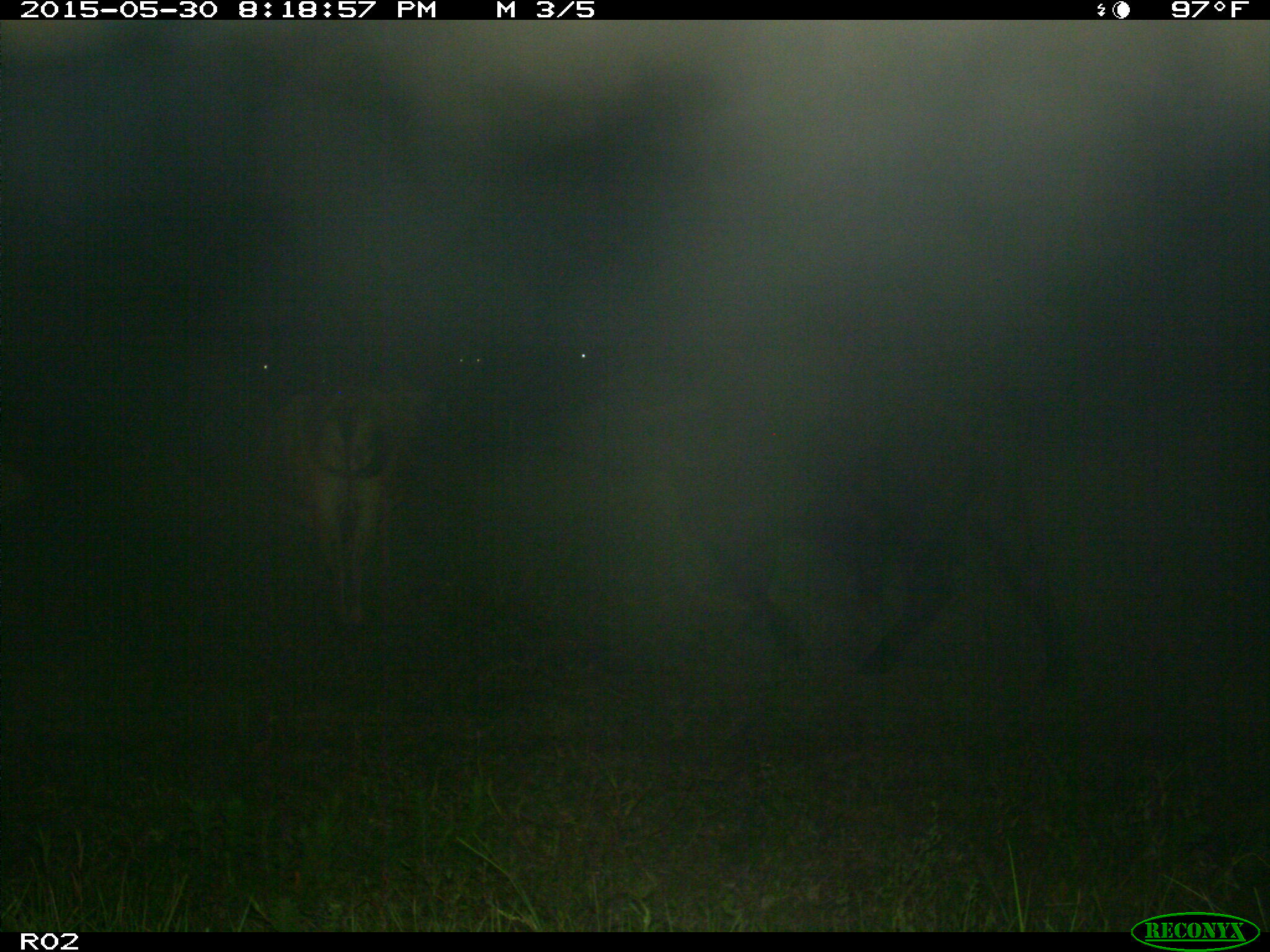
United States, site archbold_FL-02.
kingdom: Animalia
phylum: Chordata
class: Mammalia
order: Artiodactyla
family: Bovidae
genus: Bos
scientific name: Bos taurus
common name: domestic cow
Bos taurus (domestic cow).